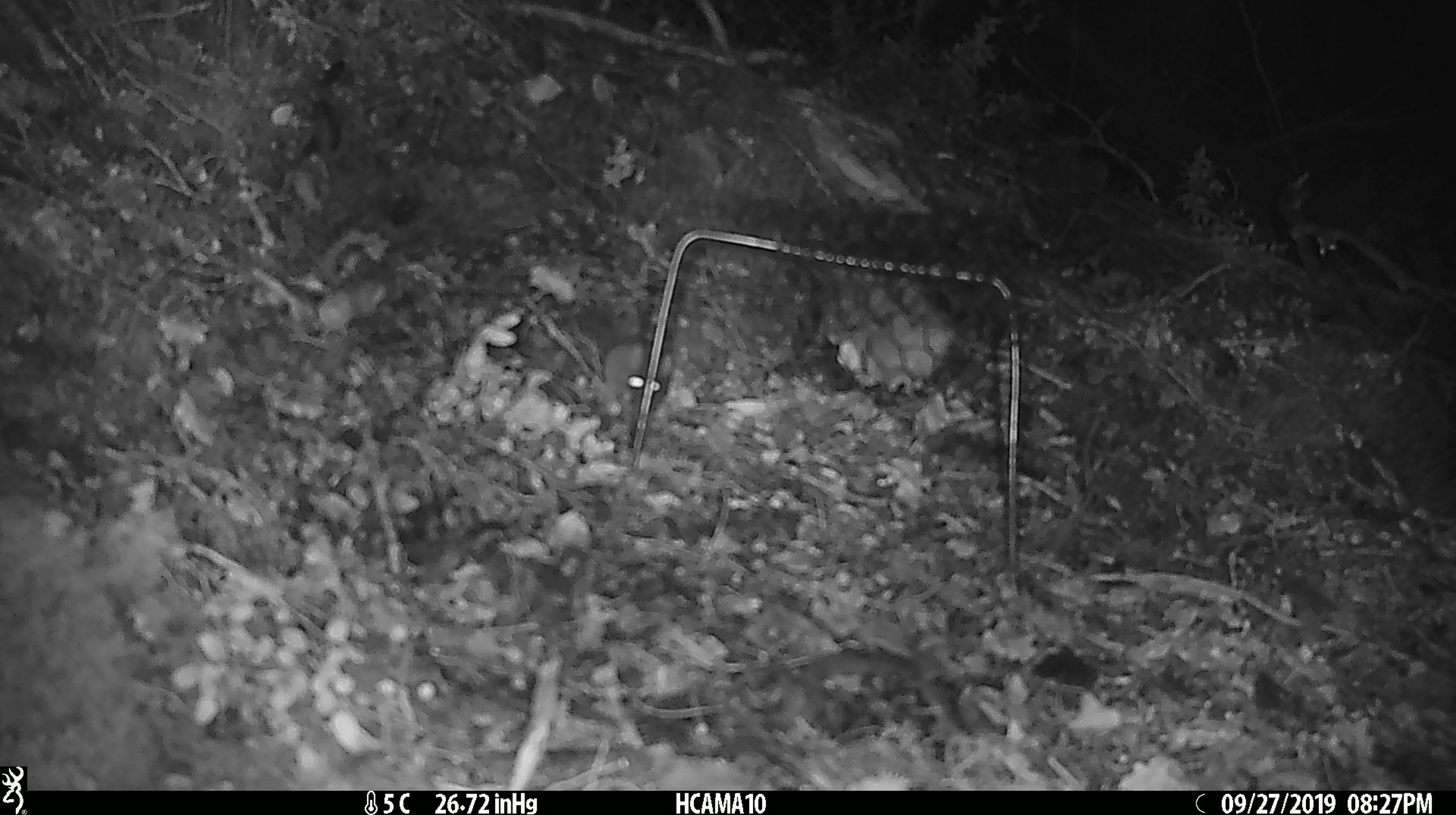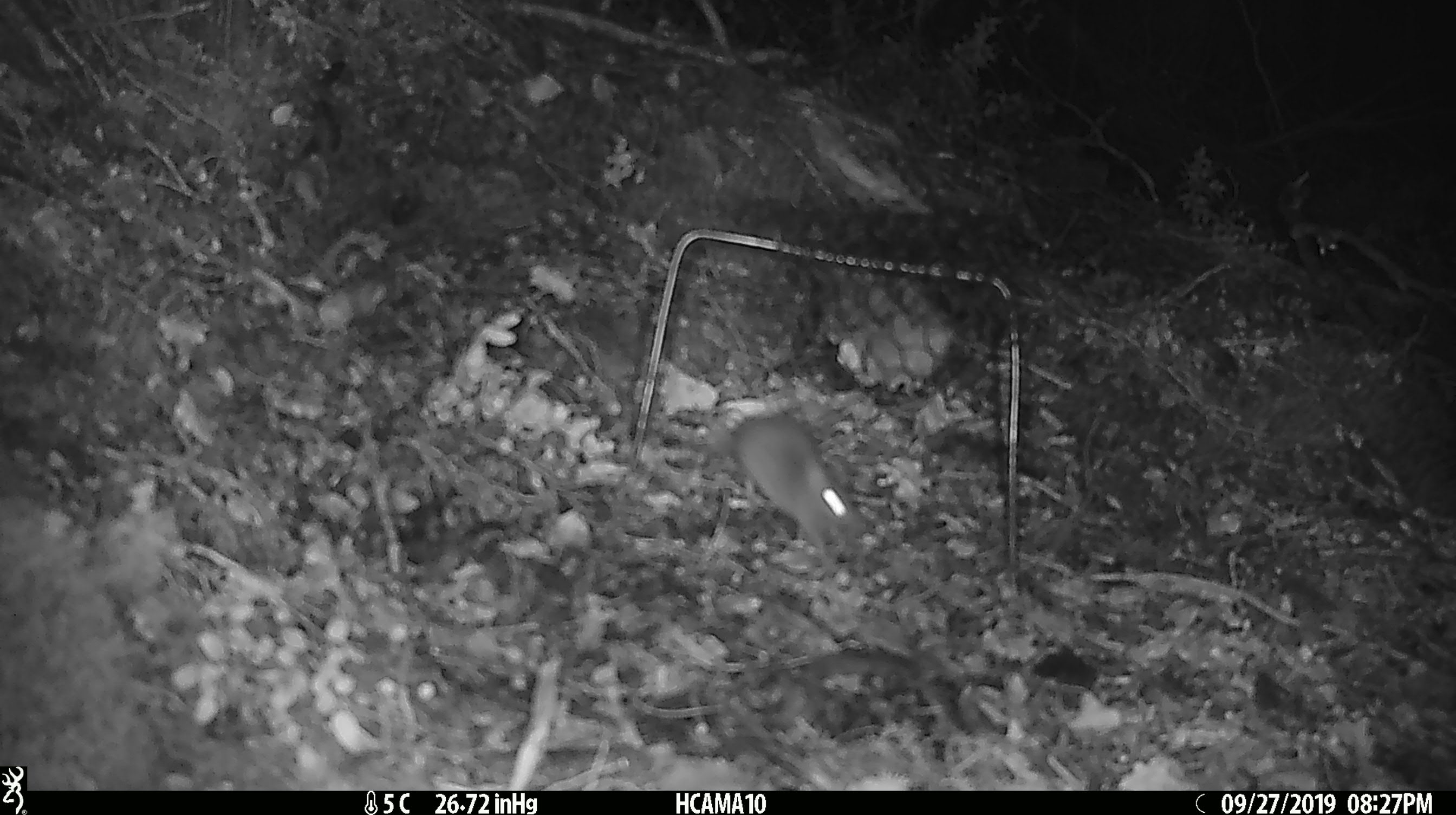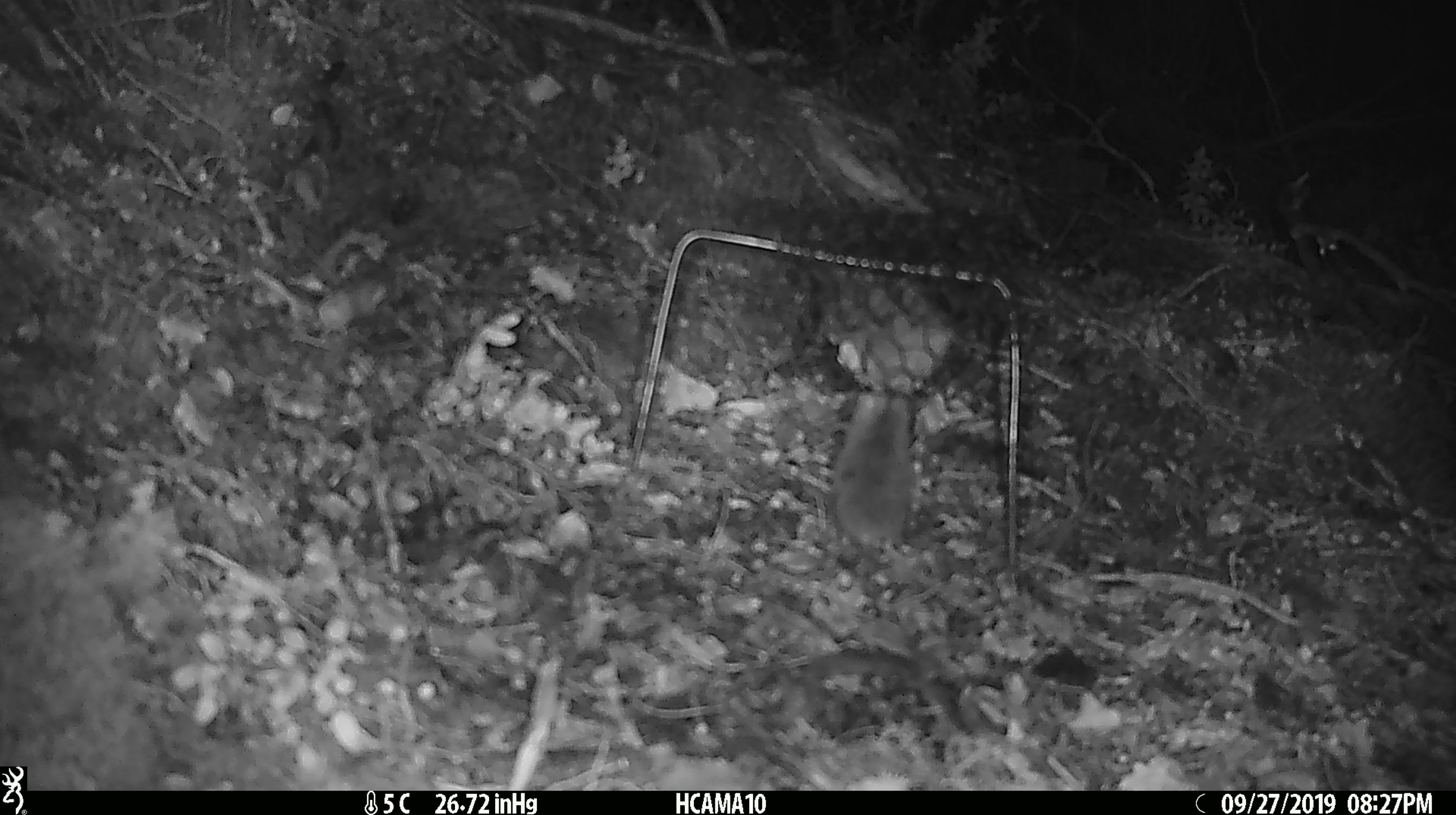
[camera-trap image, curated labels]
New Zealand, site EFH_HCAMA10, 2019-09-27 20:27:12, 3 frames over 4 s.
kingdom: Animalia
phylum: Chordata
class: Mammalia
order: Rodentia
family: Muridae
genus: Mus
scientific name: Mus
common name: mouse